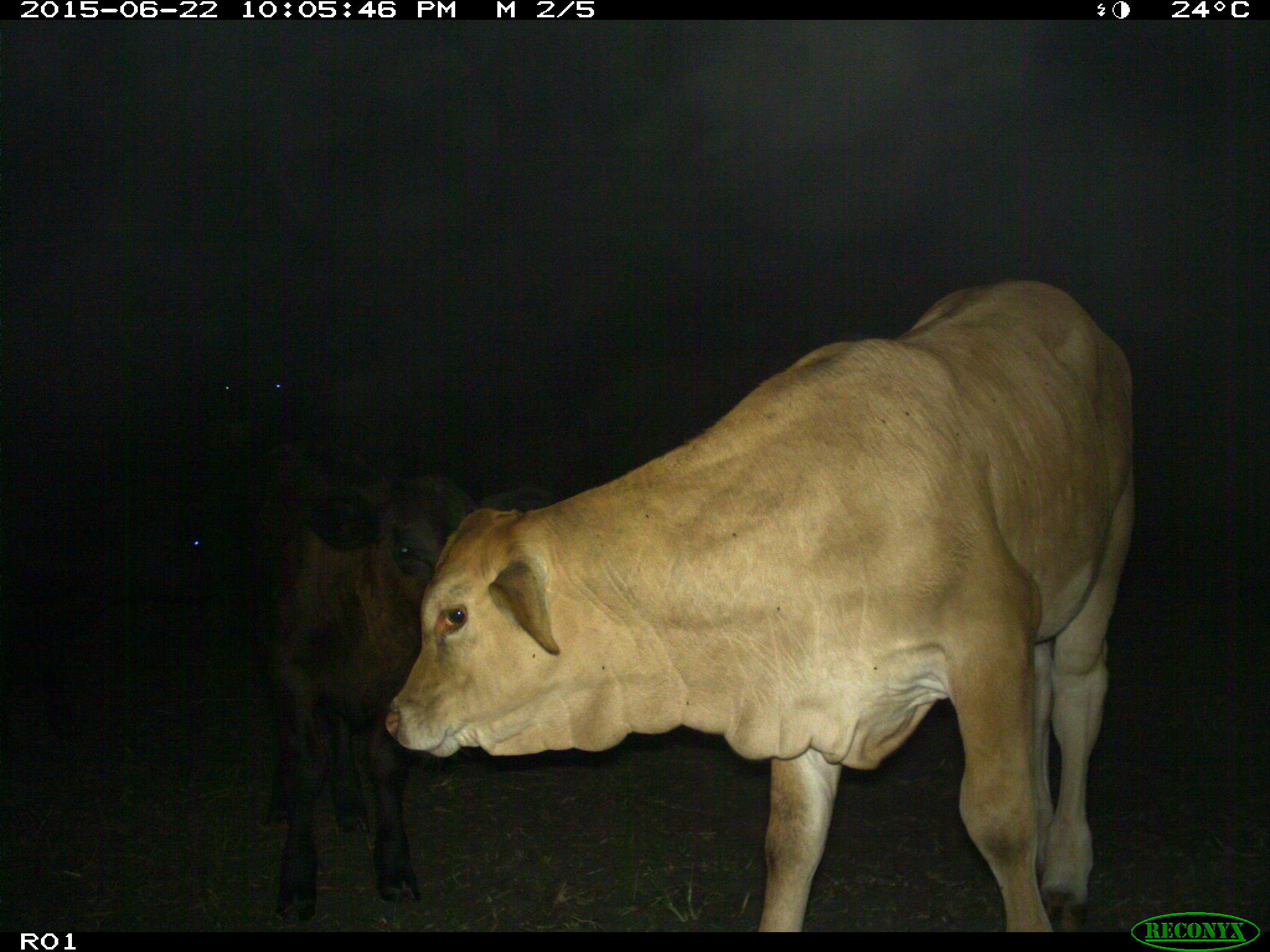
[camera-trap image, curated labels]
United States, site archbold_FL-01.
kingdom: Animalia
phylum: Chordata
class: Mammalia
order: Artiodactyla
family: Bovidae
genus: Bos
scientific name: Bos taurus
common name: domestic cow